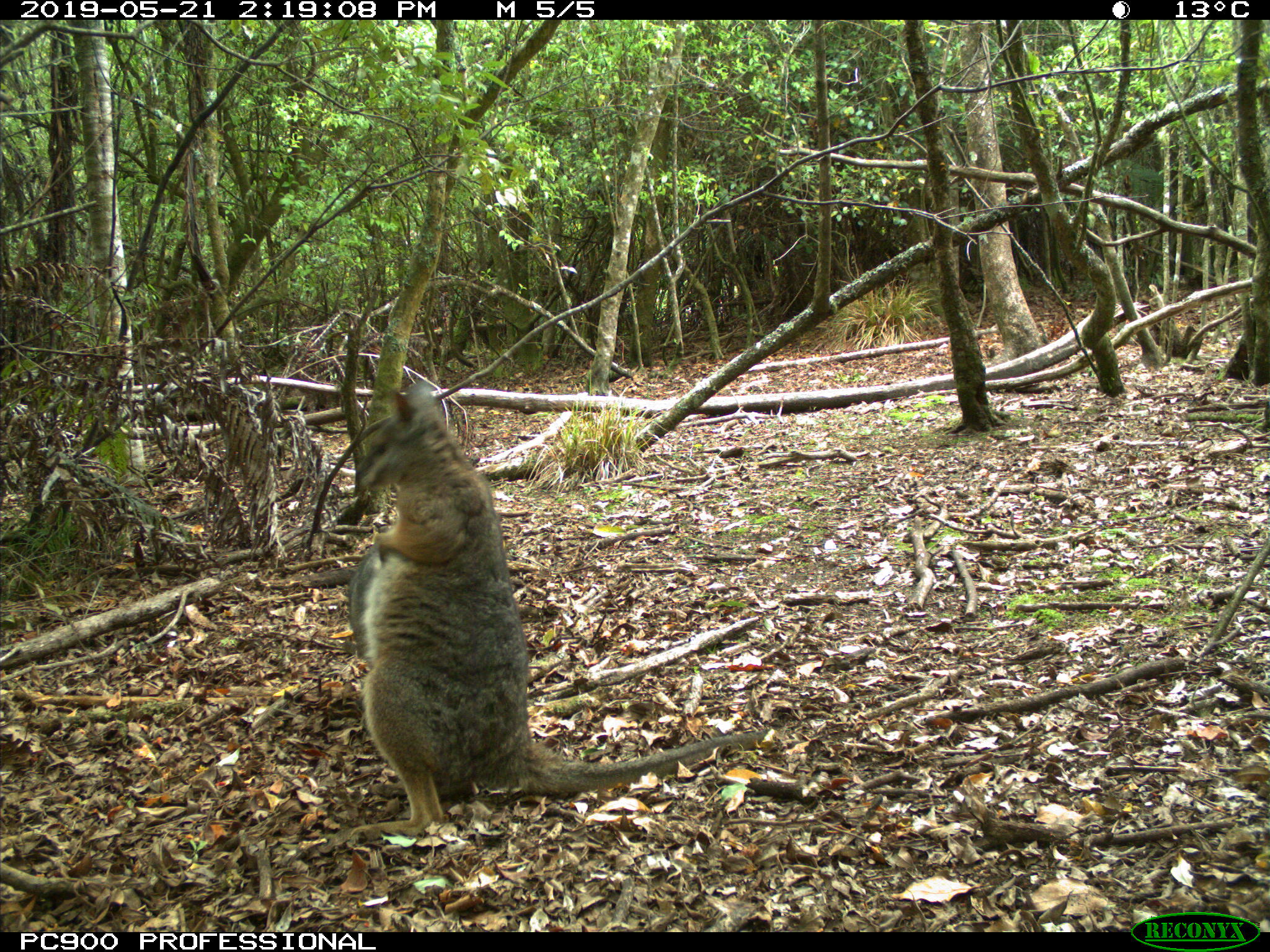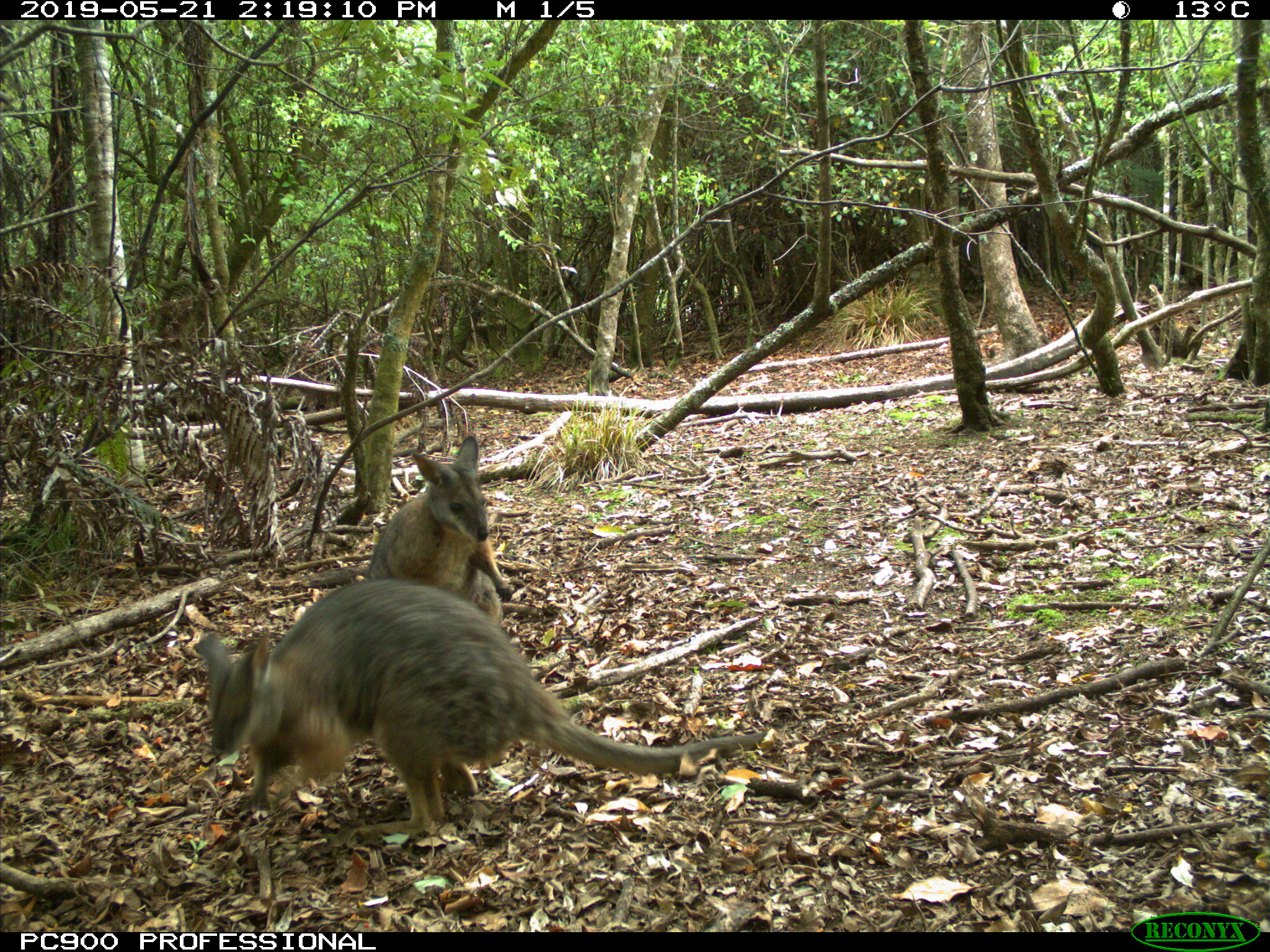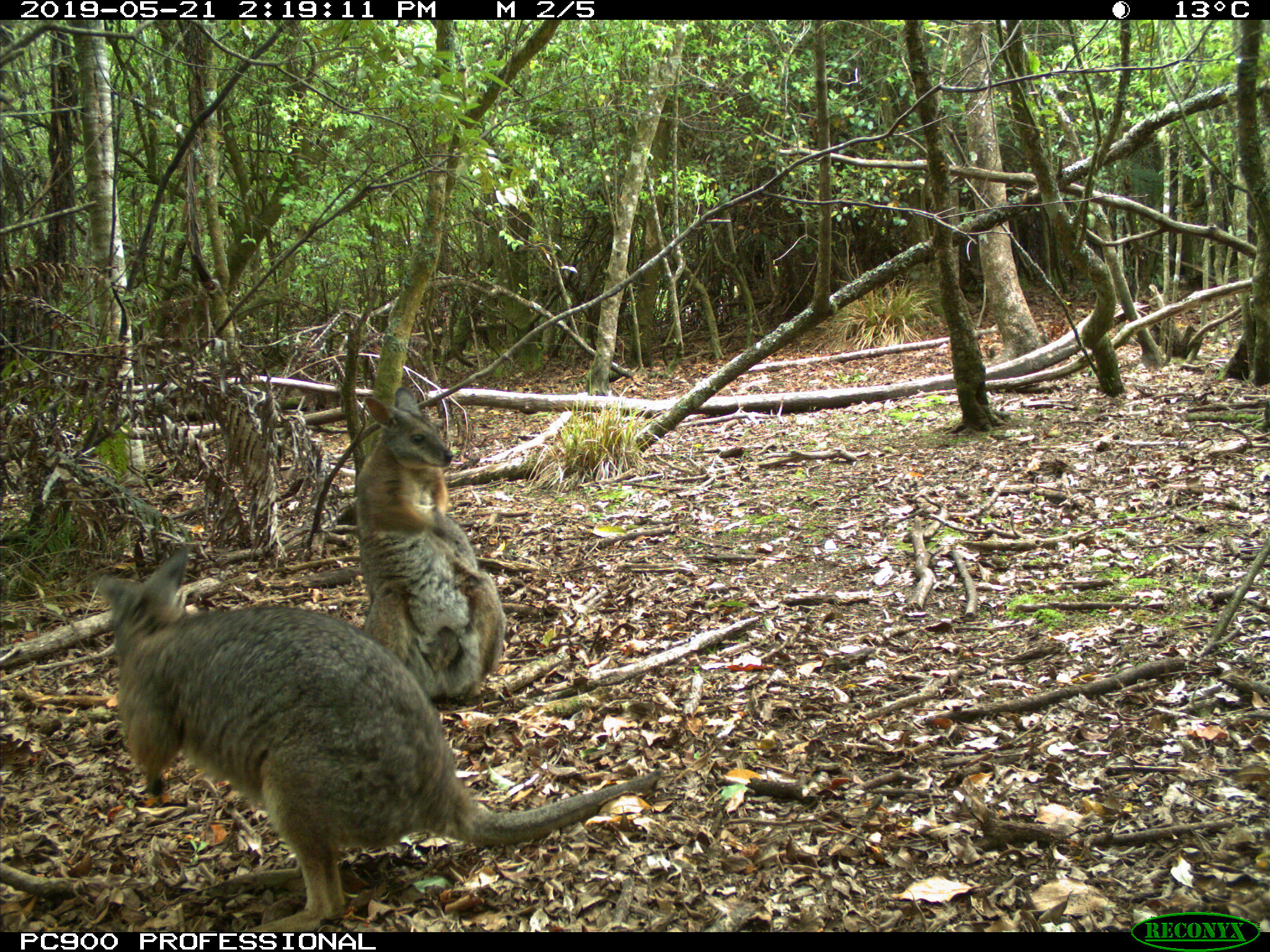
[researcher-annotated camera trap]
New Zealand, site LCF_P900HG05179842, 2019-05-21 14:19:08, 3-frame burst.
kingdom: Animalia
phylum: Chordata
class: Mammalia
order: Diprotodontia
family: Macropodidae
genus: Notamacropus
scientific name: Notamacropus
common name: wallaby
Wallaby (Notamacropus).